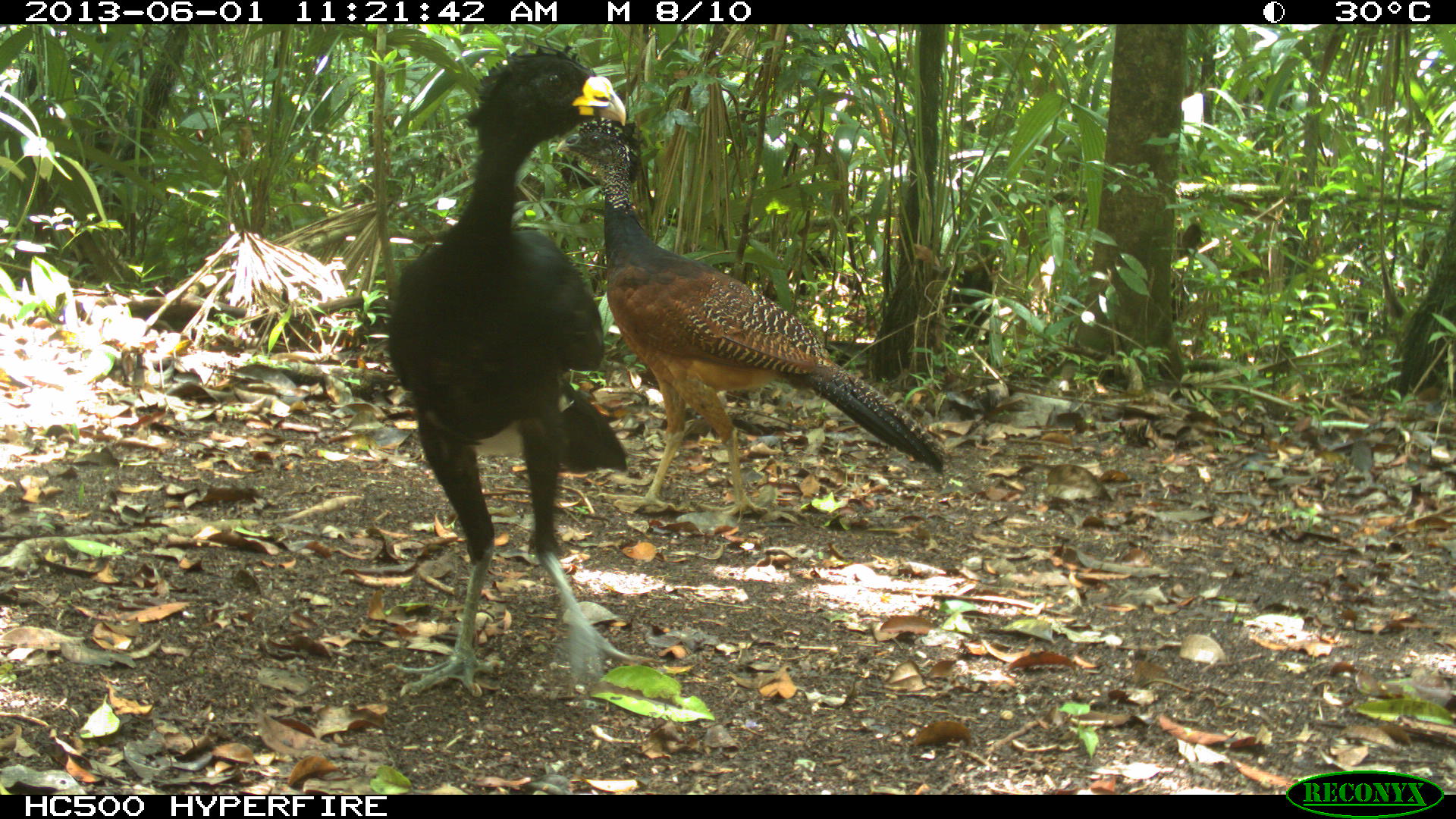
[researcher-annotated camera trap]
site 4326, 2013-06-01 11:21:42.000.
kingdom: Animalia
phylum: Chordata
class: Aves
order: Galliformes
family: Cracidae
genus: Crax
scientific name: Crax rubra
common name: great curassow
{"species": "Crax rubra (great curassow)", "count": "4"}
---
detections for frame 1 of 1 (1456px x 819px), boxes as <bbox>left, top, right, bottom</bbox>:
crax rubra: <bbox>549, 112, 948, 524</bbox>; <bbox>382, 42, 629, 695</bbox>